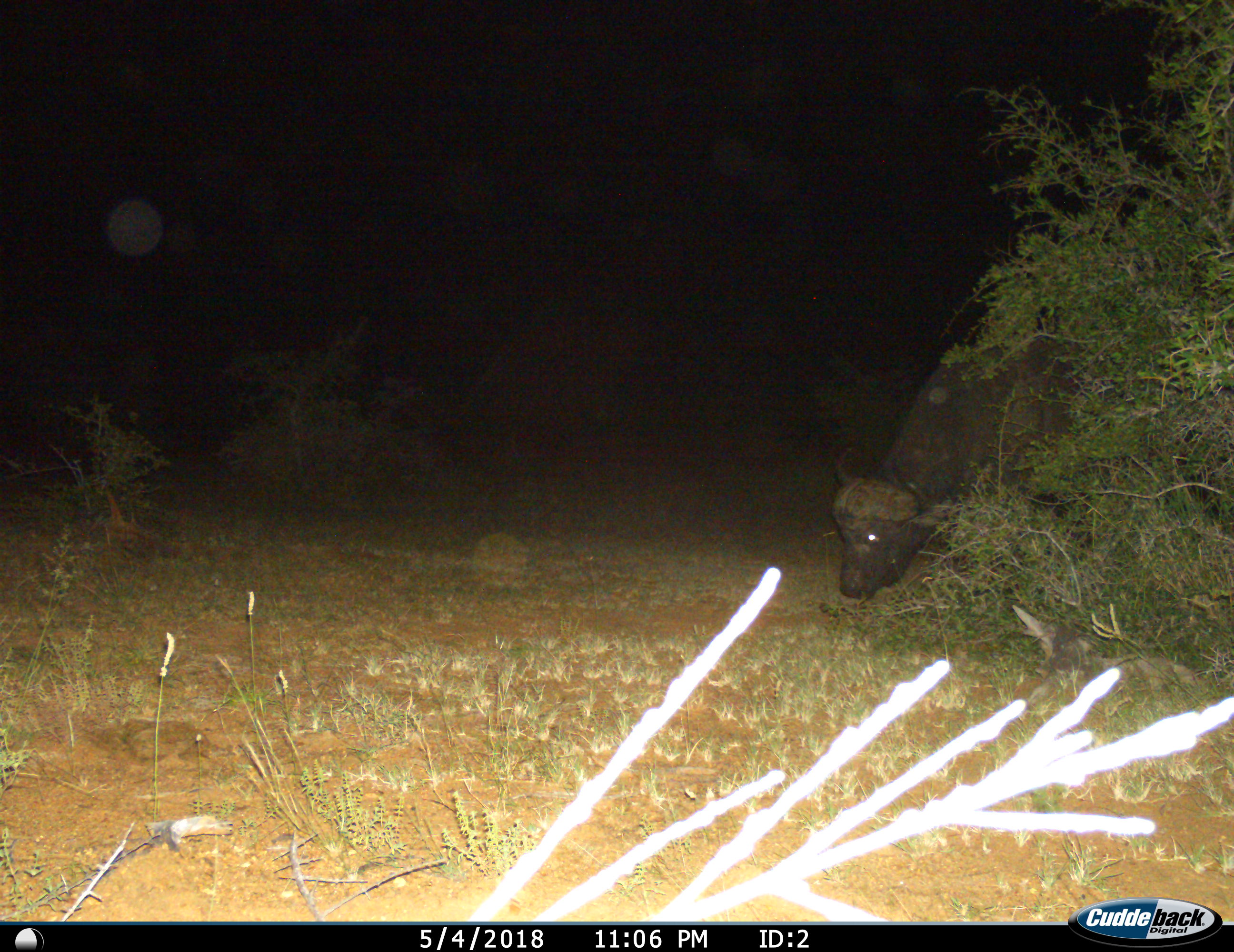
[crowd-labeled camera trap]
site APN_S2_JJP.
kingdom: Animalia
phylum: Chordata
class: Mammalia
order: Artiodactyla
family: Bovidae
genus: Syncerus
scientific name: Syncerus caffer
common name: african buffalo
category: buffalo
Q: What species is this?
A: Buffalo (african buffalo) (Syncerus caffer).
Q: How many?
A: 1.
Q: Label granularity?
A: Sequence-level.